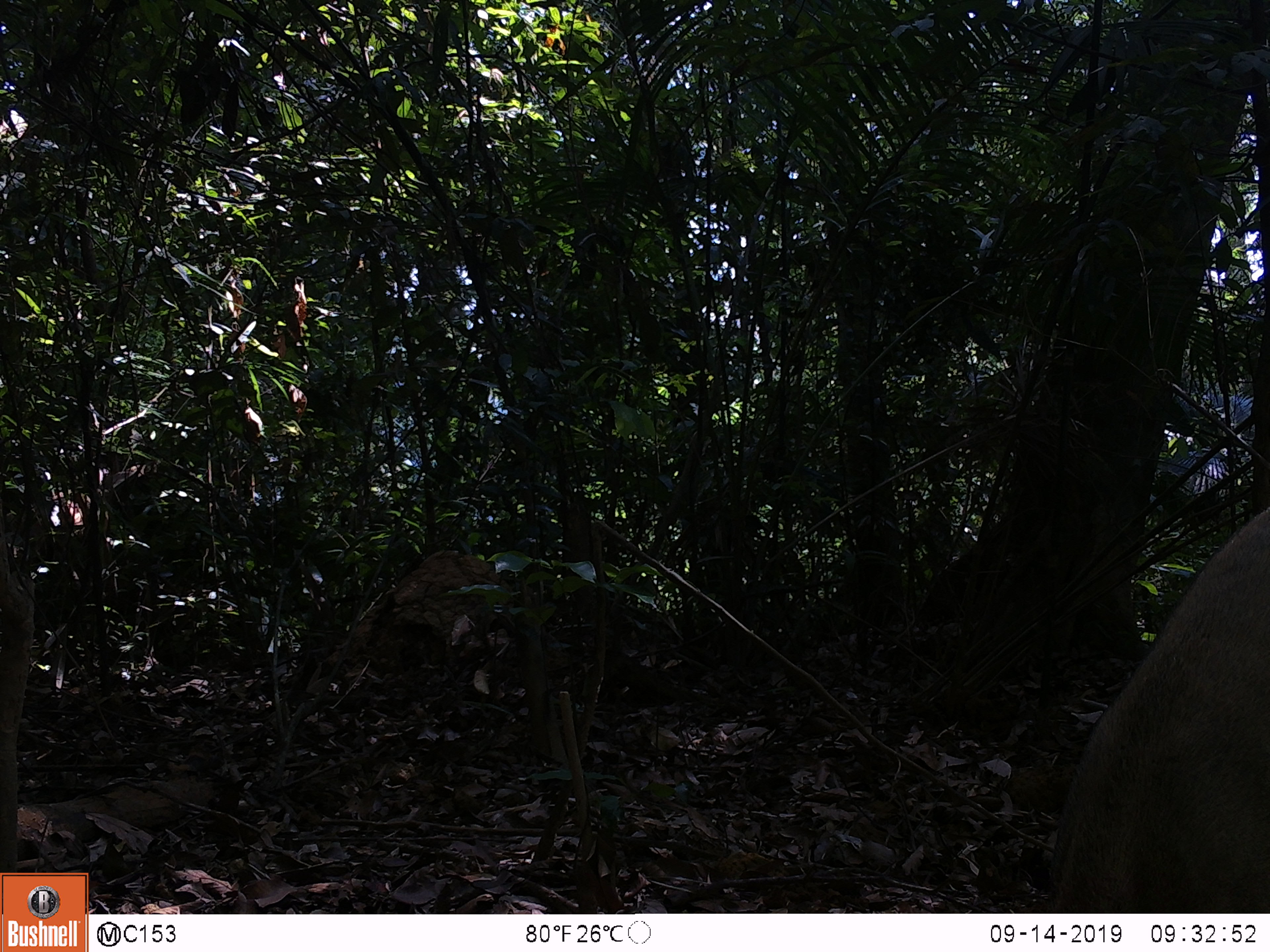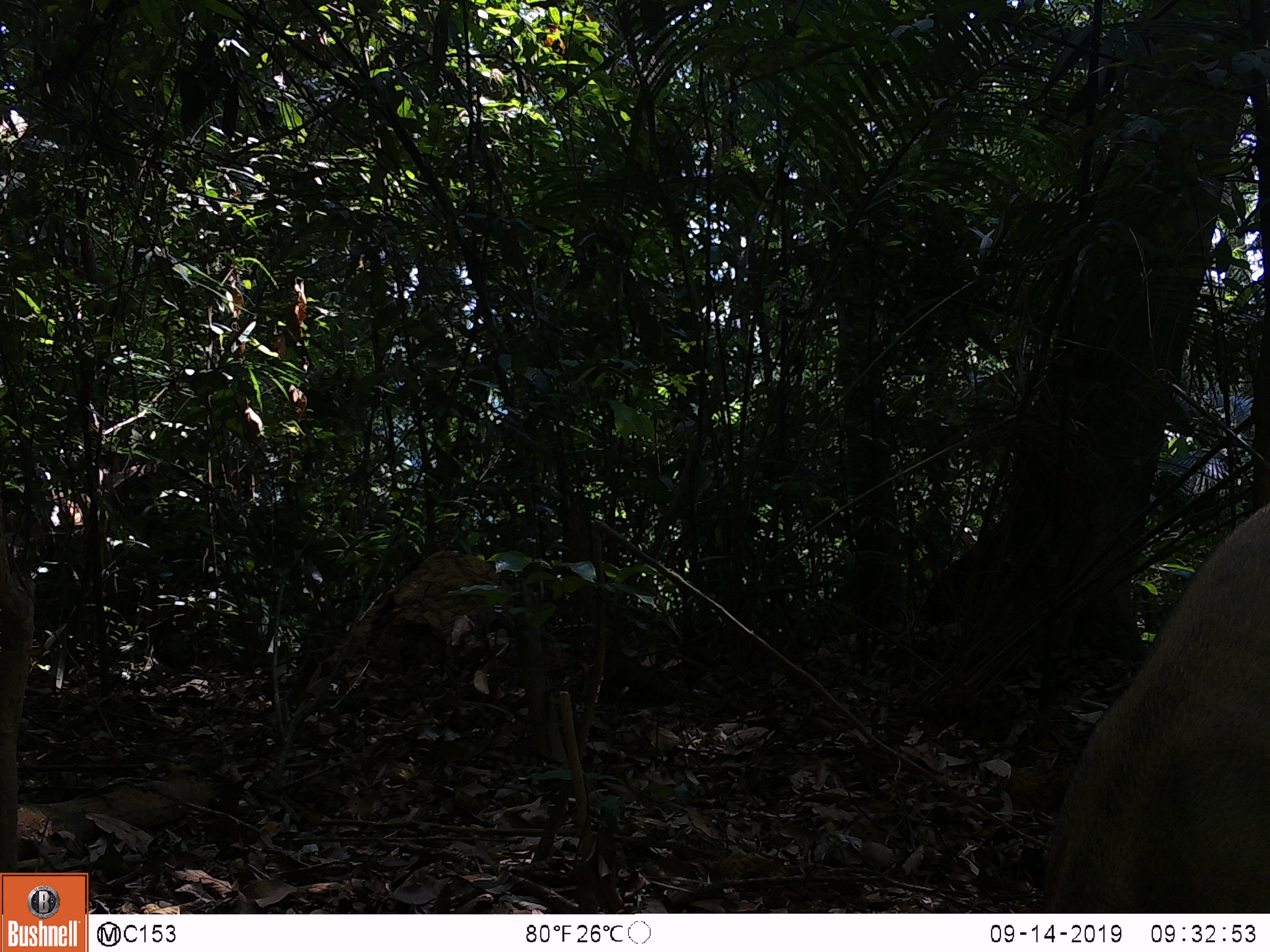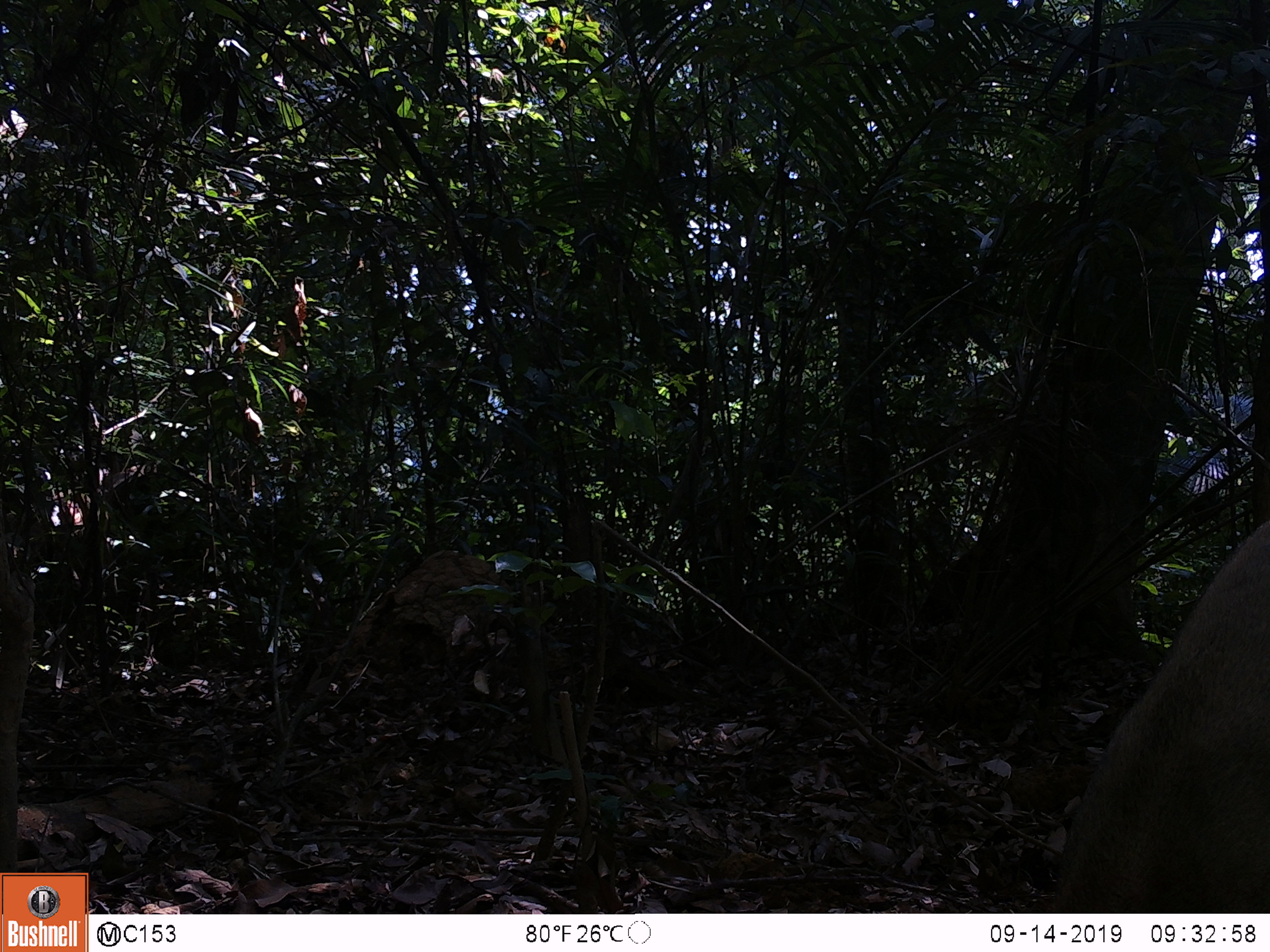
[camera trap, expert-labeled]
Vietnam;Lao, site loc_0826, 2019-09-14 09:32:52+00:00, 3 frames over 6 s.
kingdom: Animalia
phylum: Chordata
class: Mammalia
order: Artiodactyla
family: Suidae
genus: Sus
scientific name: Sus scrofa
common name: eurasian wild pig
Eurasian wild pig (Sus scrofa). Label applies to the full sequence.